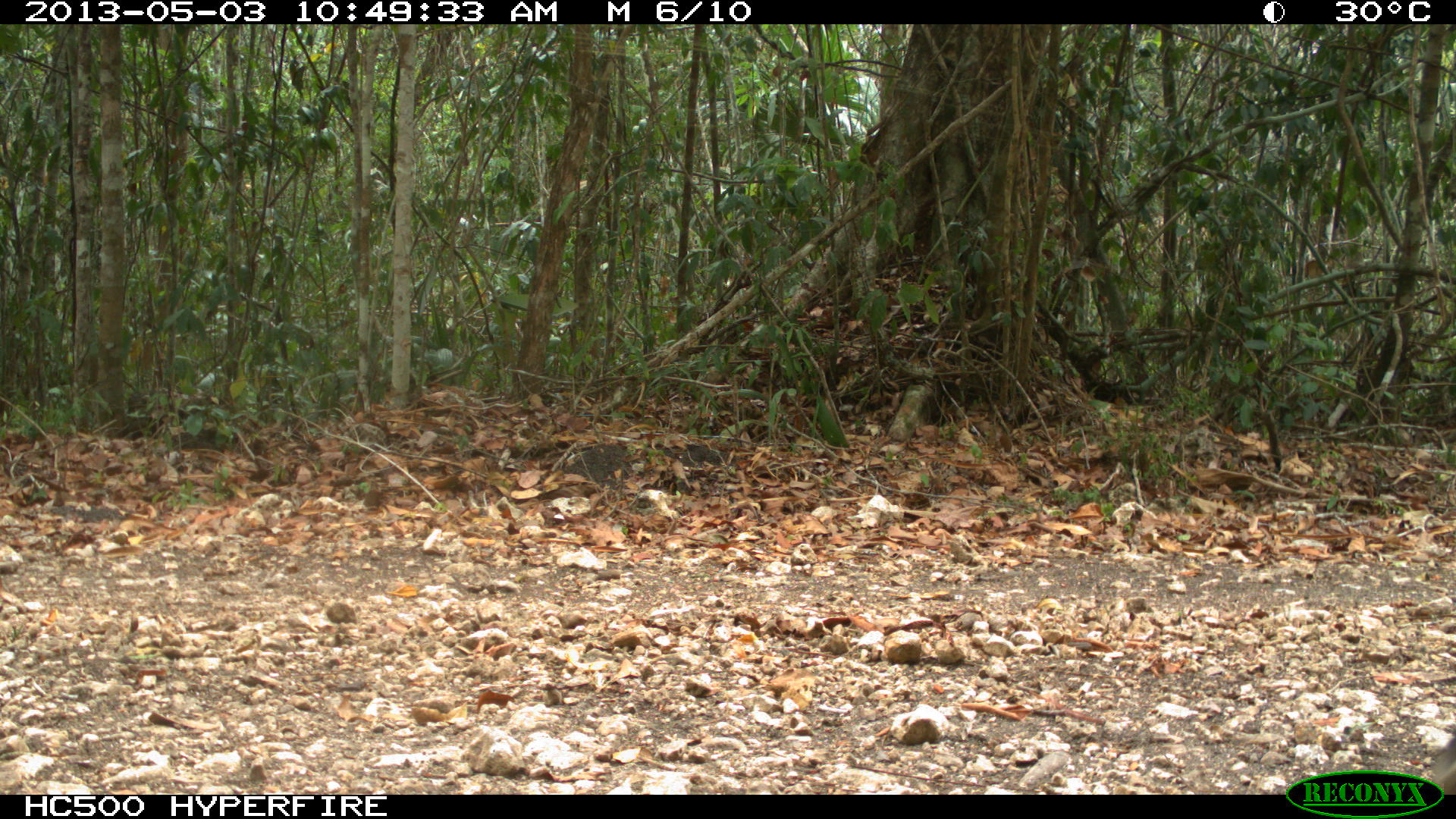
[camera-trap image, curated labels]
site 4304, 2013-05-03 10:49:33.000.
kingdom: Animalia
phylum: Chordata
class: Mammalia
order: Perissodactyla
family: Tapiridae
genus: Tapirus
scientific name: Tapirus bairdii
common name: baird's tapir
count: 1